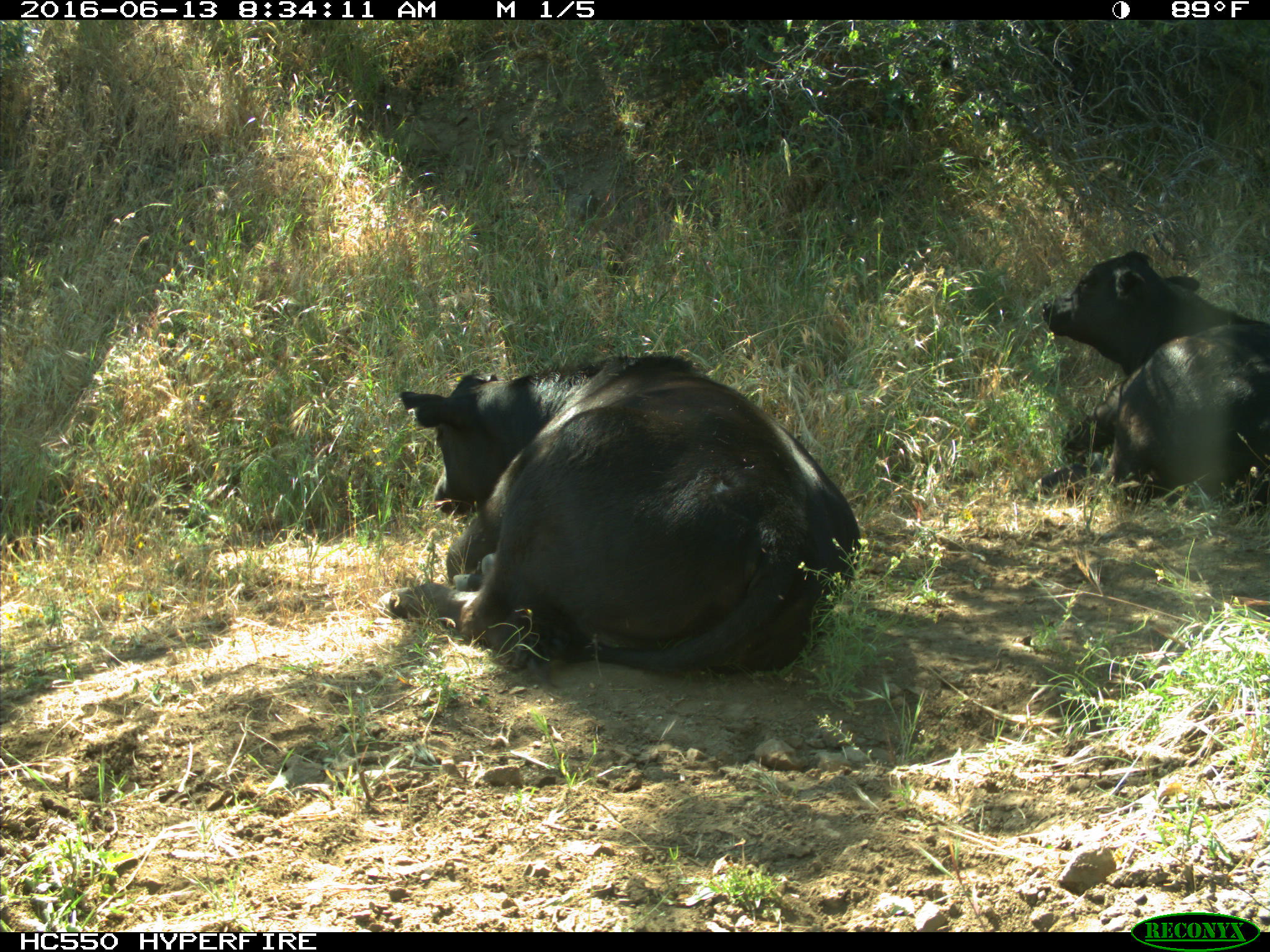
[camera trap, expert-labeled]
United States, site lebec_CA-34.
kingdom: Animalia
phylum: Chordata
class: Mammalia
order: Artiodactyla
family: Bovidae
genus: Bos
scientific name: Bos taurus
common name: domestic cow